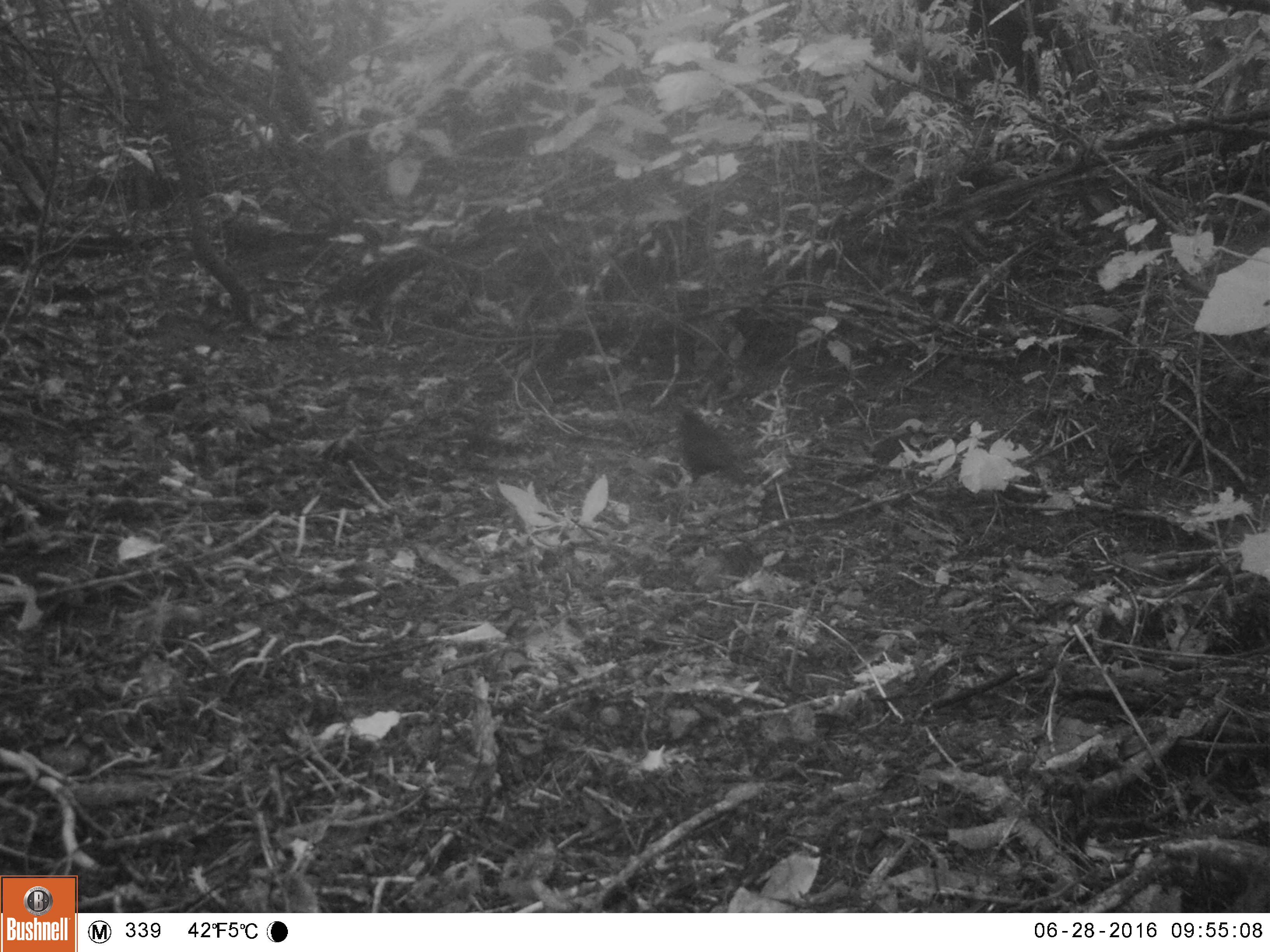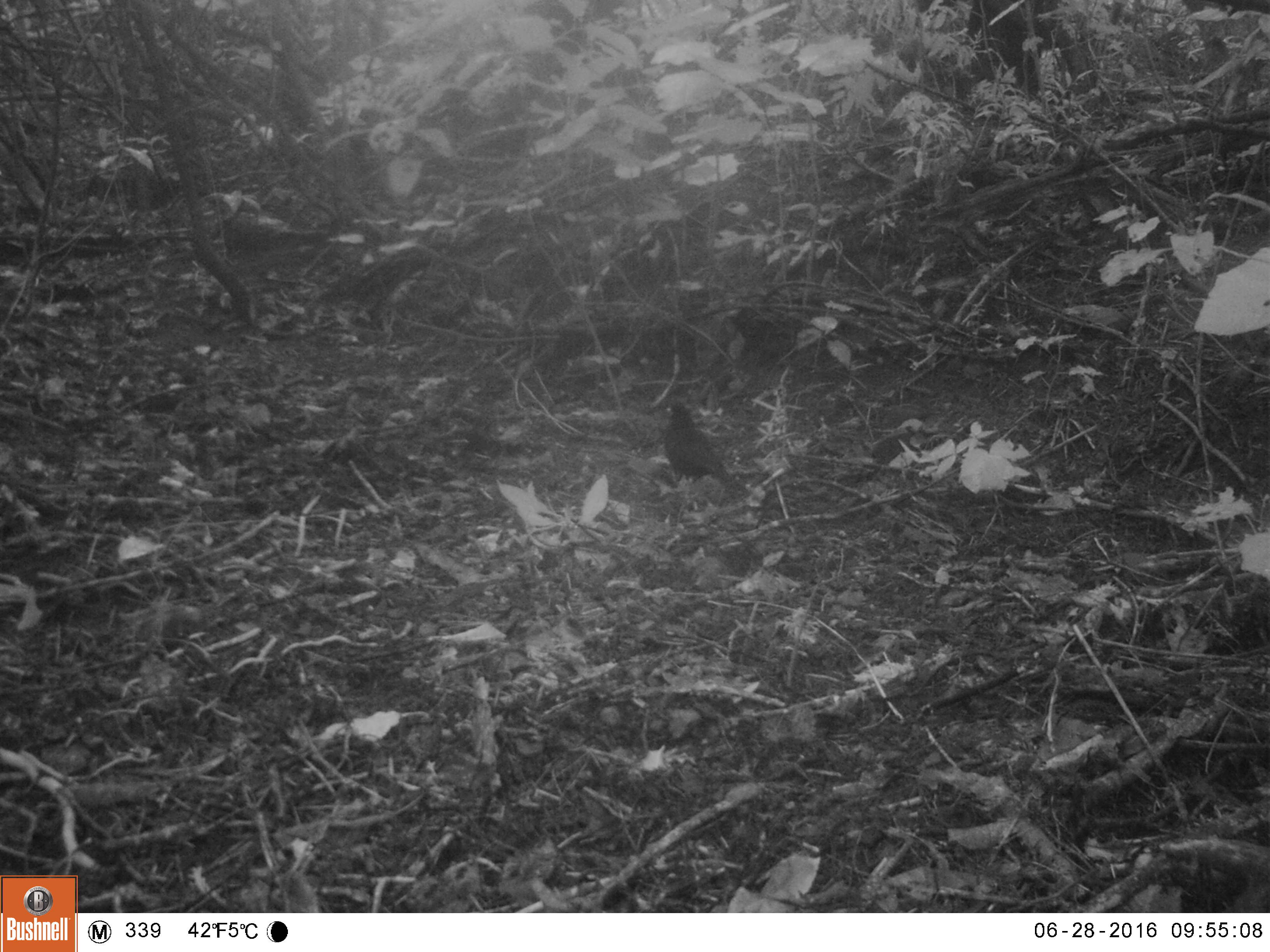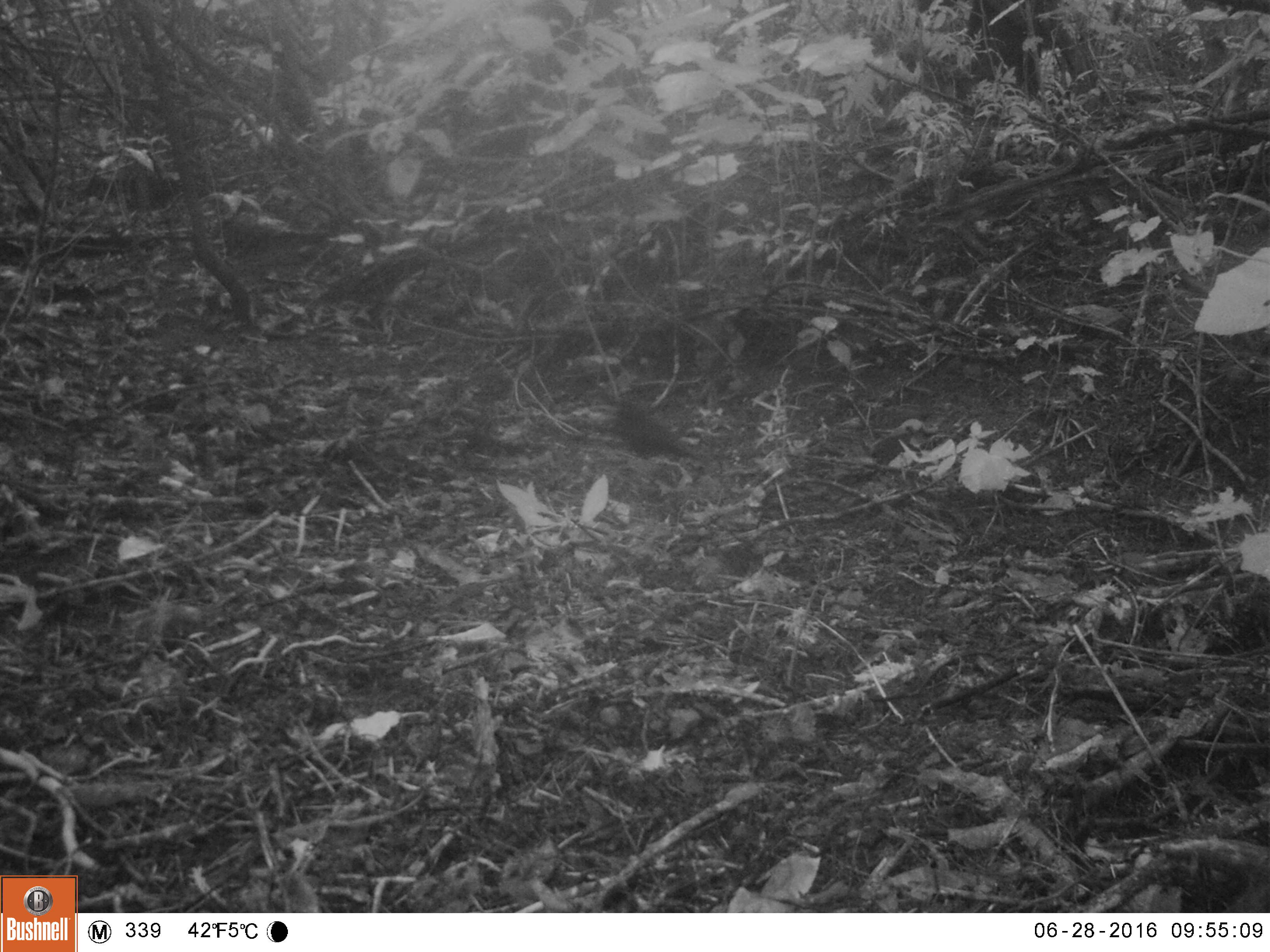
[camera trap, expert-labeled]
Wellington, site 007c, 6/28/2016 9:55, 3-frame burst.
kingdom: Animalia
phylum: Chordata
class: Aves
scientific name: Aves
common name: bird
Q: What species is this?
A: Bird (Aves).